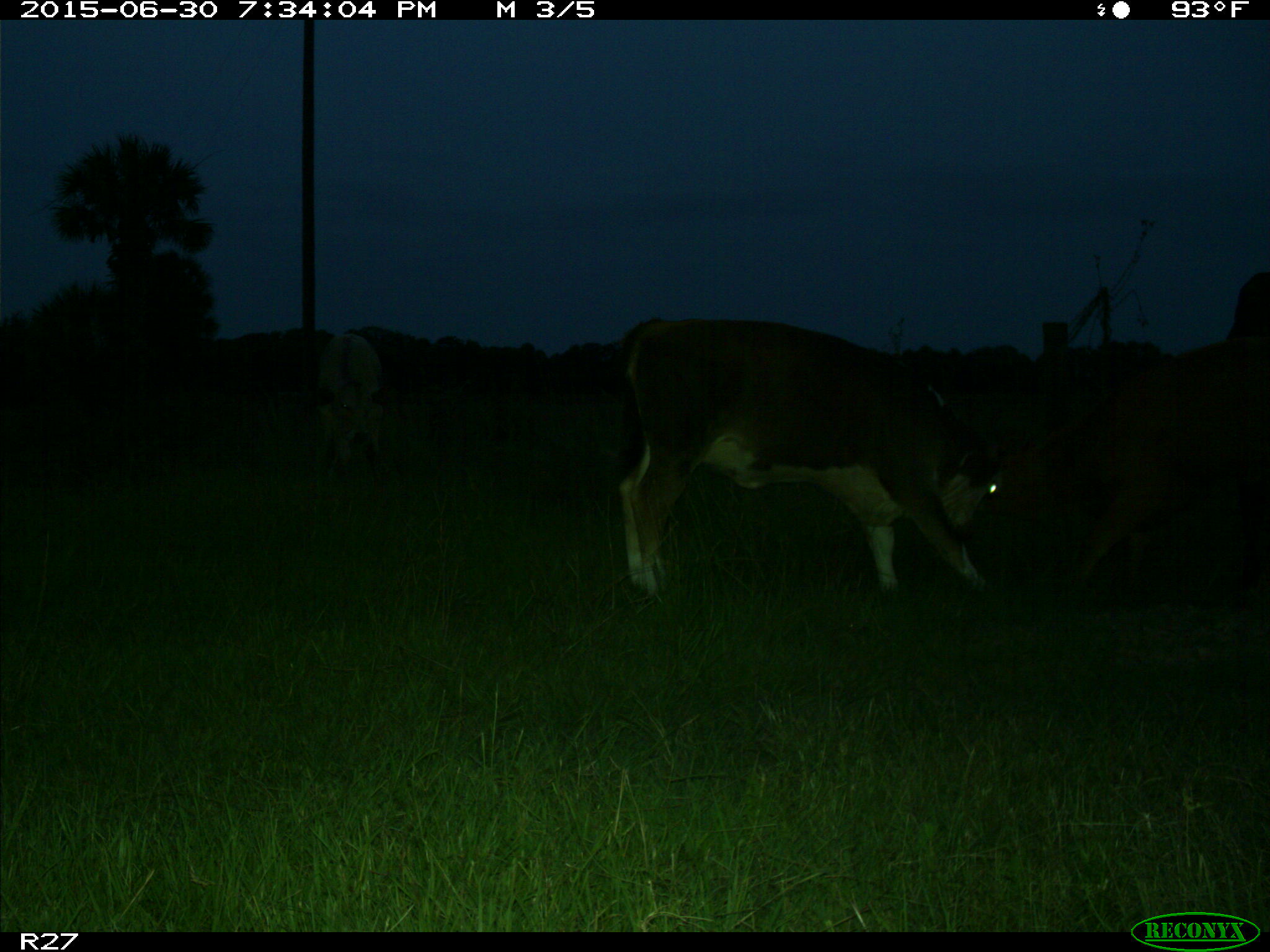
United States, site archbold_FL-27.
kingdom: Animalia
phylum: Chordata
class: Mammalia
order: Artiodactyla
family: Bovidae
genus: Bos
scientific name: Bos taurus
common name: domestic cow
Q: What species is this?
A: Bos taurus (domestic cow).